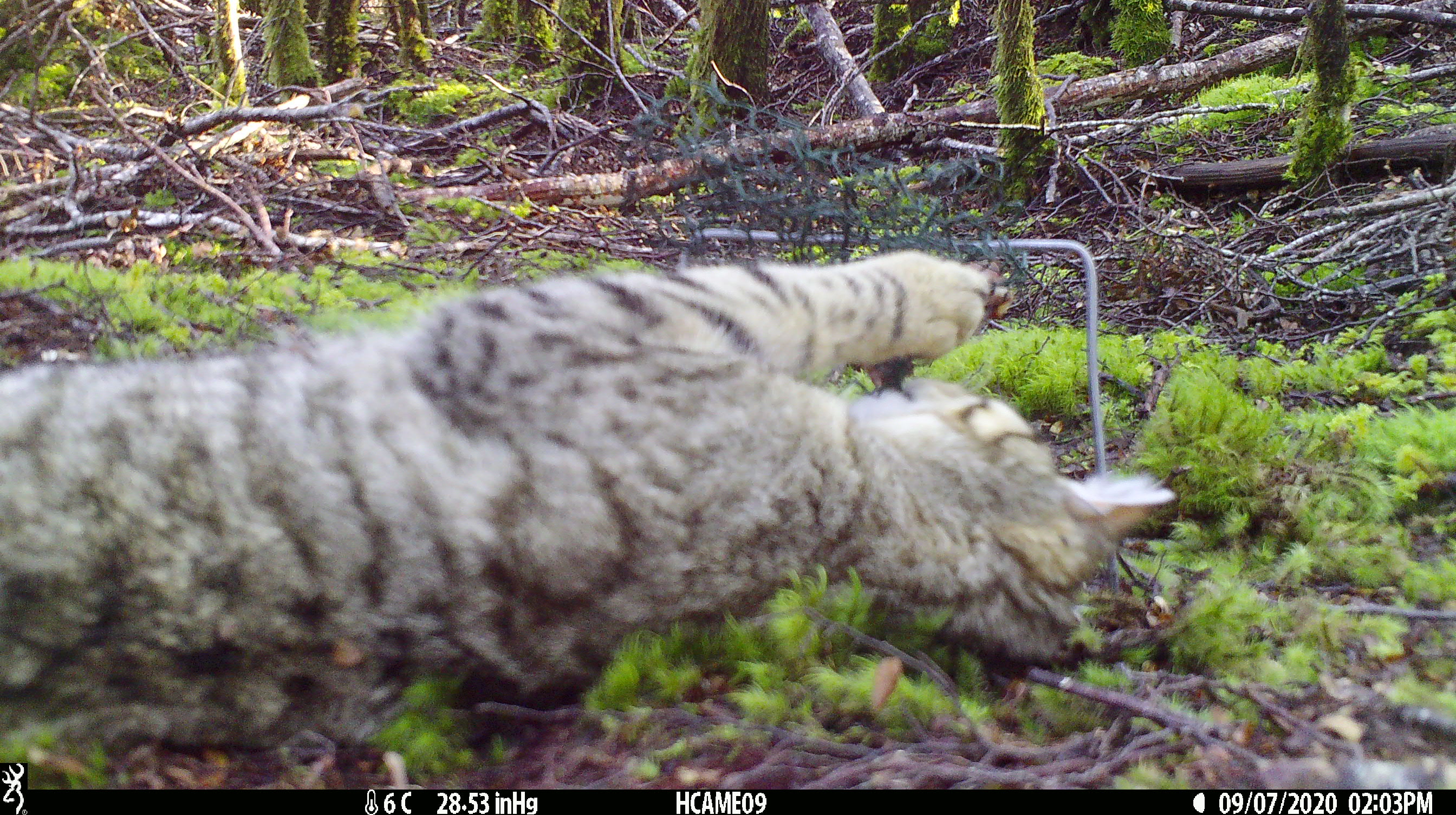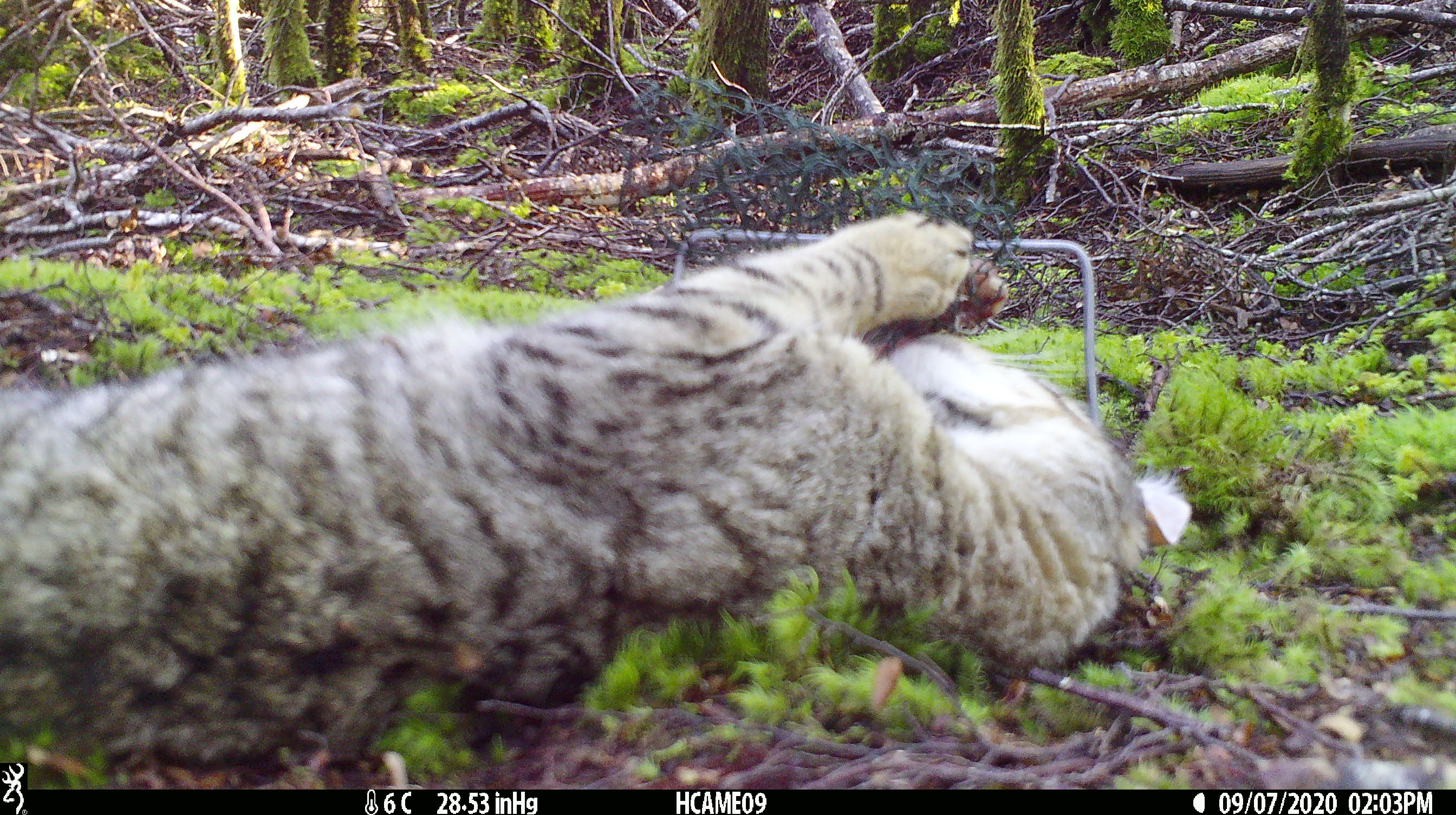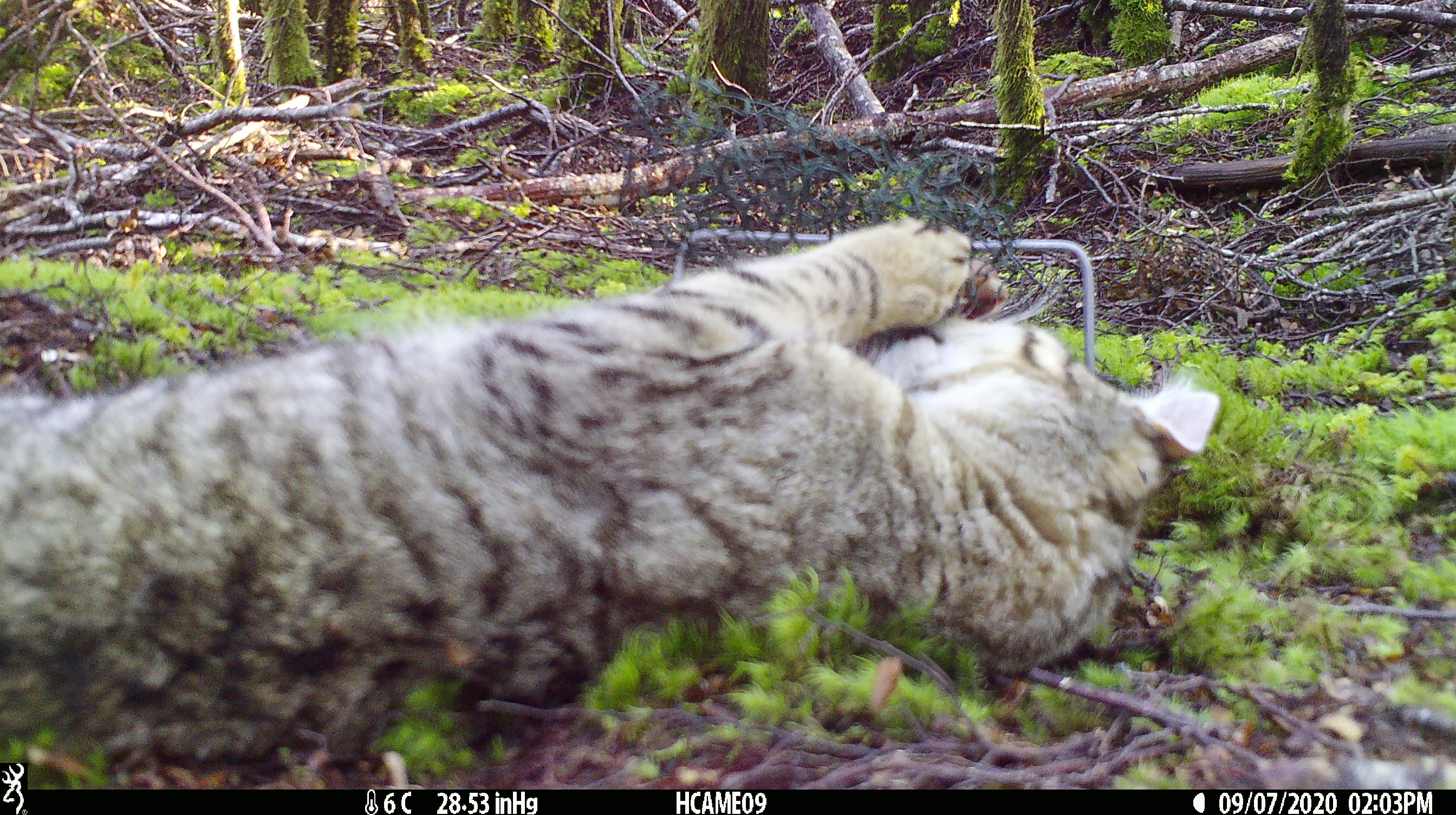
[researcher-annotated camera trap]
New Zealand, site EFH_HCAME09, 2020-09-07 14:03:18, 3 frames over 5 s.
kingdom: Animalia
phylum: Chordata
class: Mammalia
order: Carnivora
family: Felidae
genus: Felis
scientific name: Felis catus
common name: domestic cat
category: cat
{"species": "cat (domestic cat) (Felis catus)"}